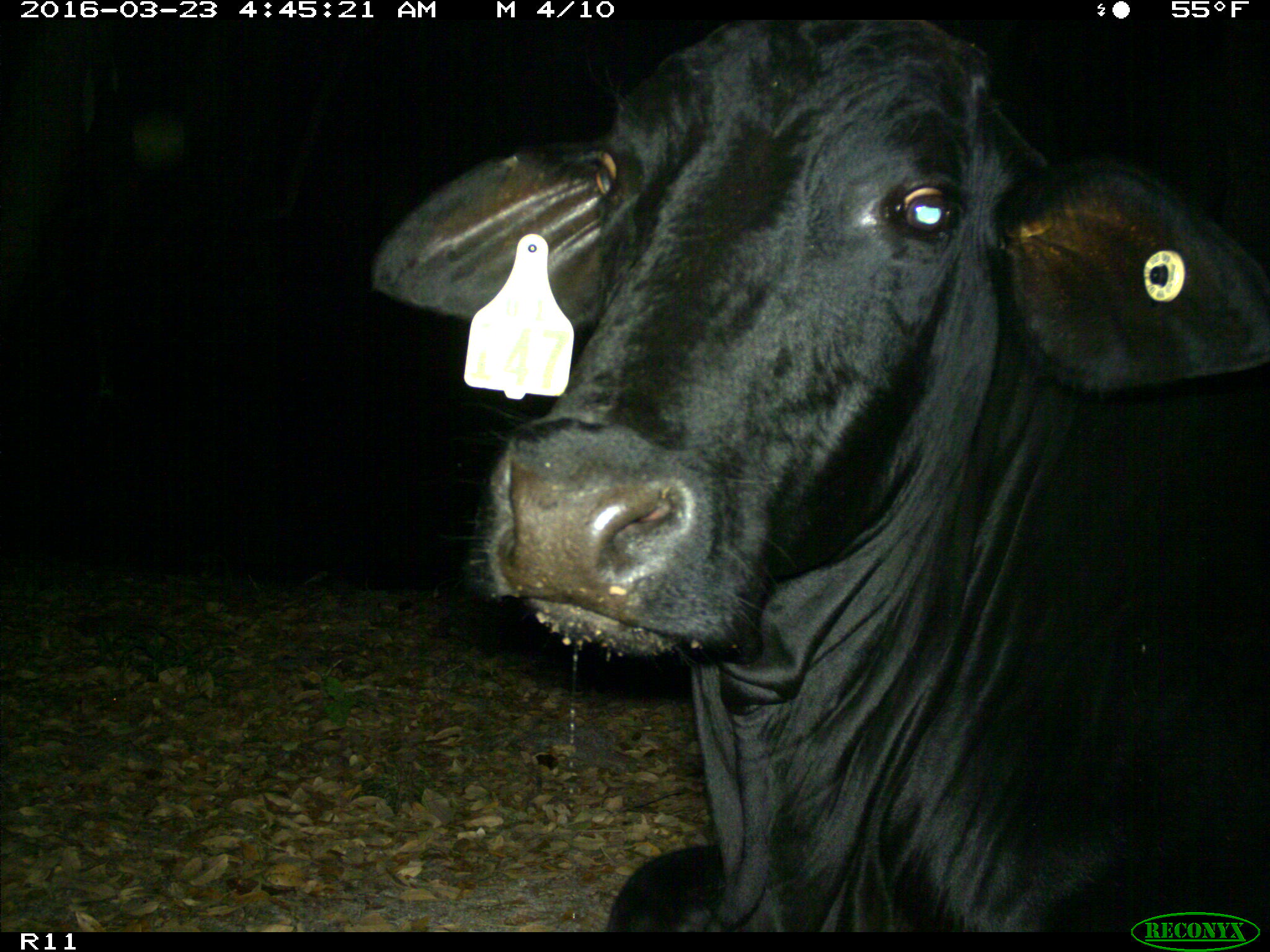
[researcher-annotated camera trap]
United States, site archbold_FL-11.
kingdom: Animalia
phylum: Chordata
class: Mammalia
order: Artiodactyla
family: Bovidae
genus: Bos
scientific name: Bos taurus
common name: domestic cow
Bos taurus (domestic cow).